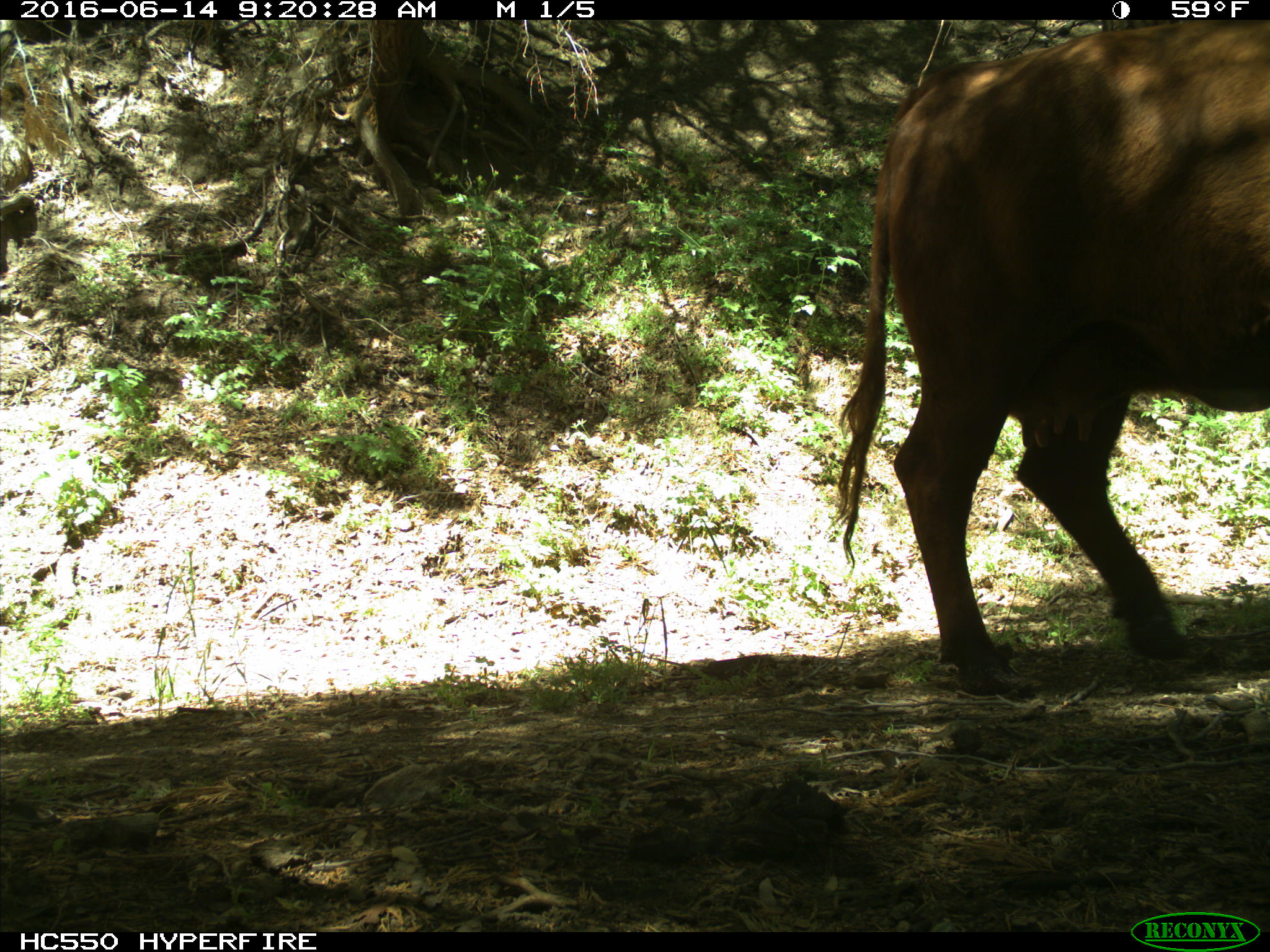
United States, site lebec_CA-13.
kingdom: Animalia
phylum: Chordata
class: Mammalia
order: Artiodactyla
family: Bovidae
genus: Bos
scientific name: Bos taurus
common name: domestic cow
Bos taurus (domestic cow).